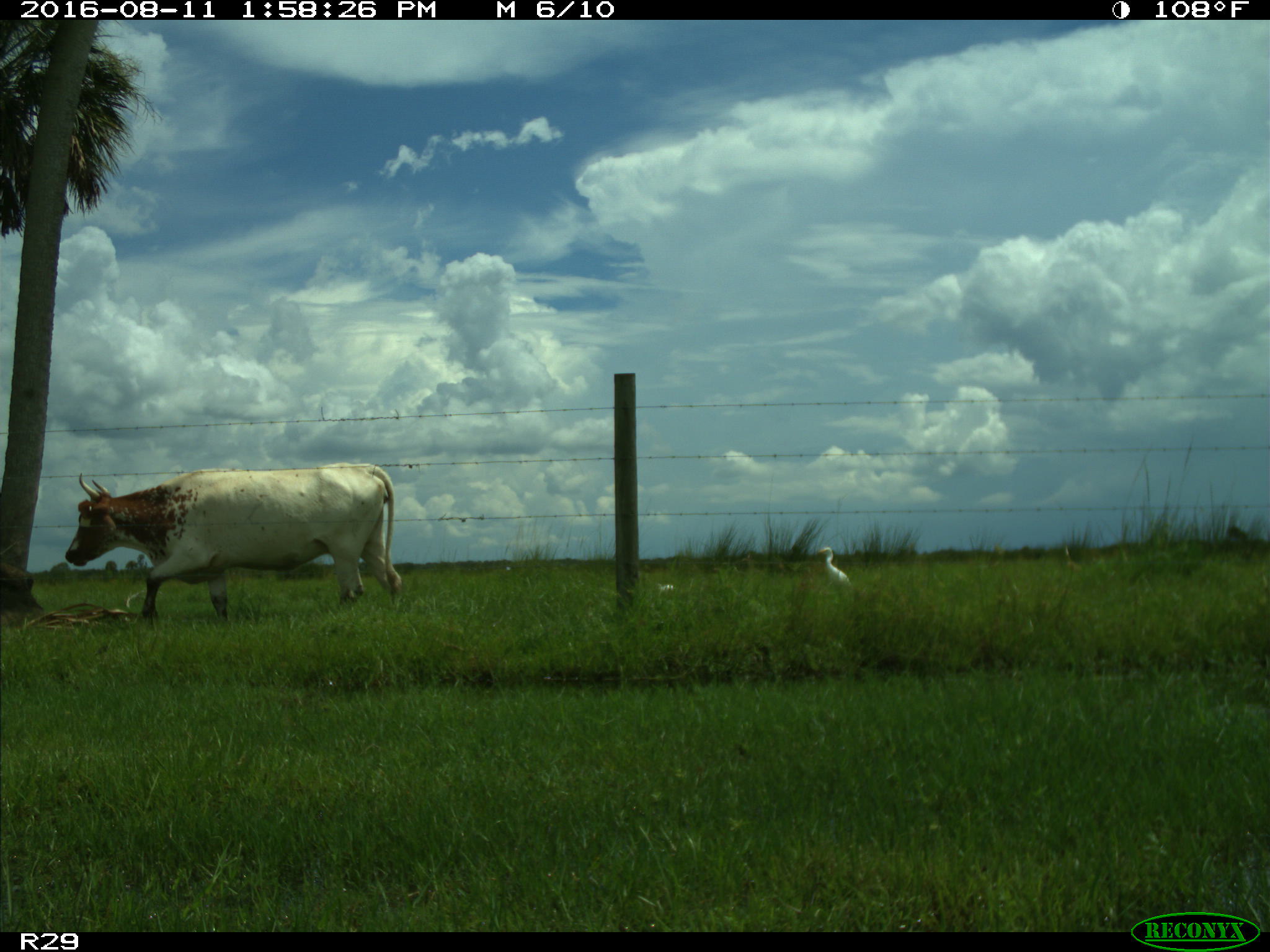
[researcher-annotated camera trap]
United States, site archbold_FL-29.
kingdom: Animalia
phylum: Chordata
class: Mammalia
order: Artiodactyla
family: Bovidae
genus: Bos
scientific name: Bos taurus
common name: domestic cow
Bos taurus (domestic cow).